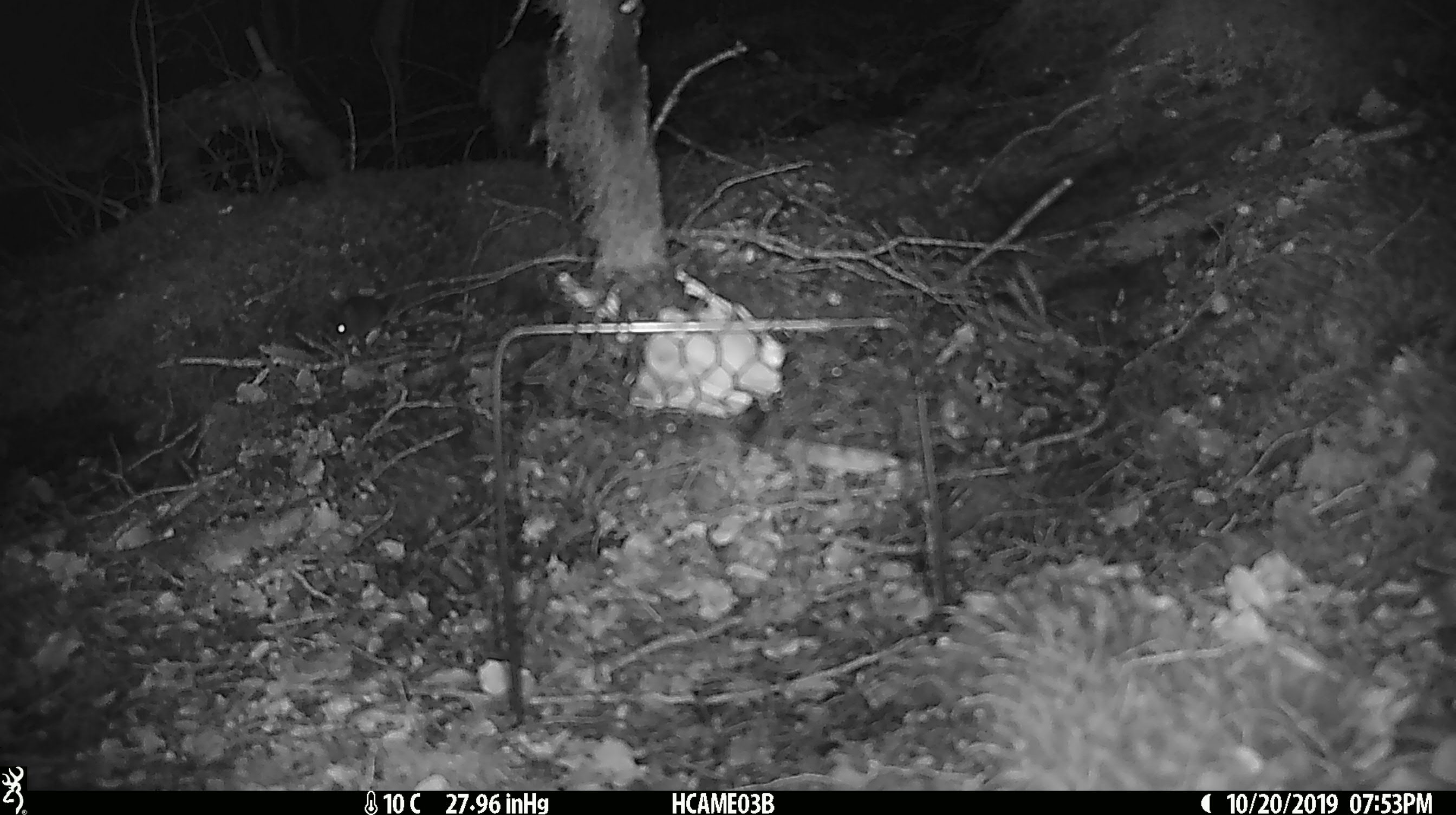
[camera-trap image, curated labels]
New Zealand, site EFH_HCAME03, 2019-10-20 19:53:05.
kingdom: Animalia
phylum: Chordata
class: Mammalia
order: Rodentia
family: Muridae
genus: Mus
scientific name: Mus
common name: mouse